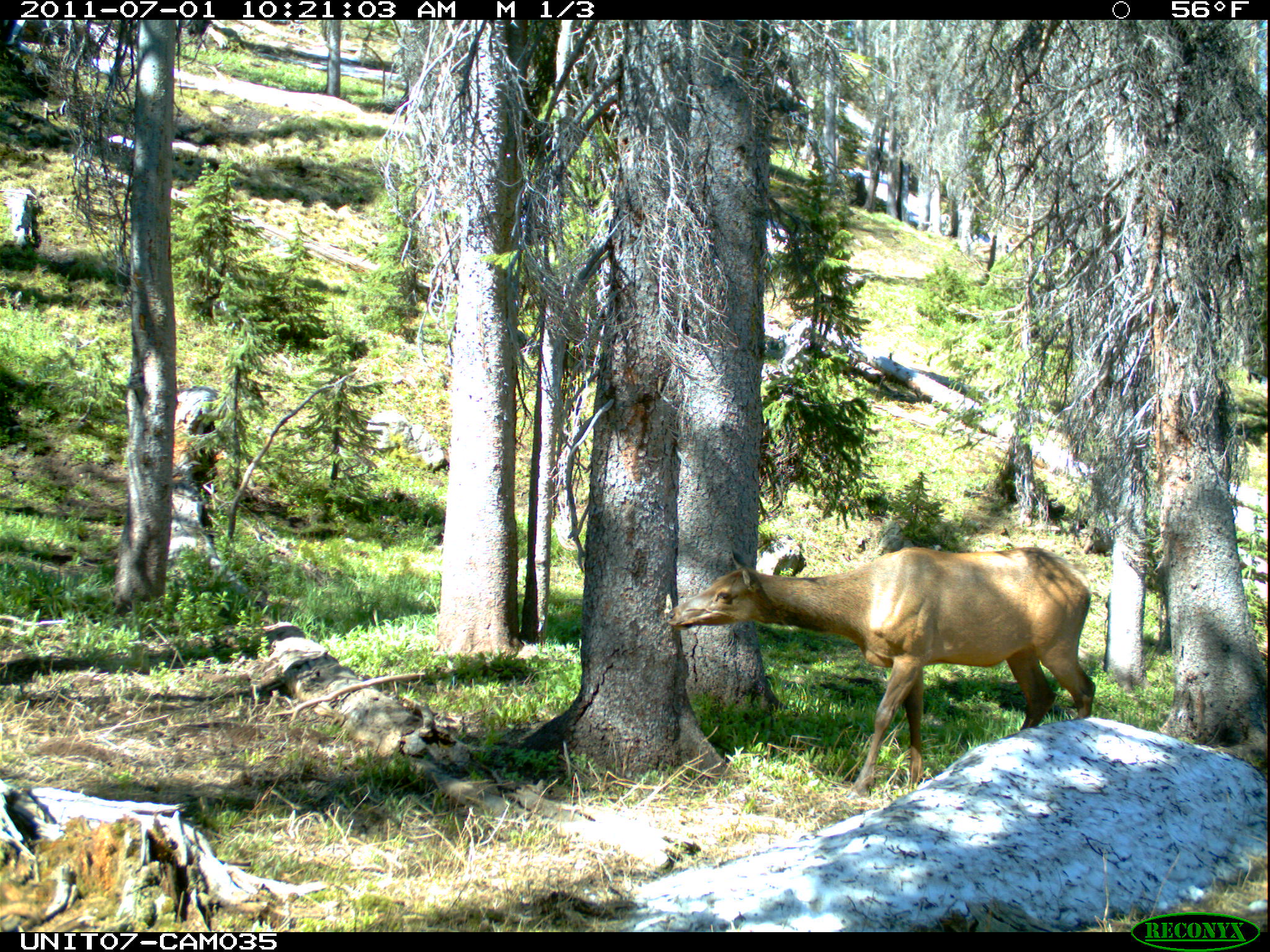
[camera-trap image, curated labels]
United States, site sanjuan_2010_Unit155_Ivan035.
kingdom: Animalia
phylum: Chordata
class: Mammalia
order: Artiodactyla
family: Cervidae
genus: Cervus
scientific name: Cervus elaphus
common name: red deer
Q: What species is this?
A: Cervus elaphus (red deer).